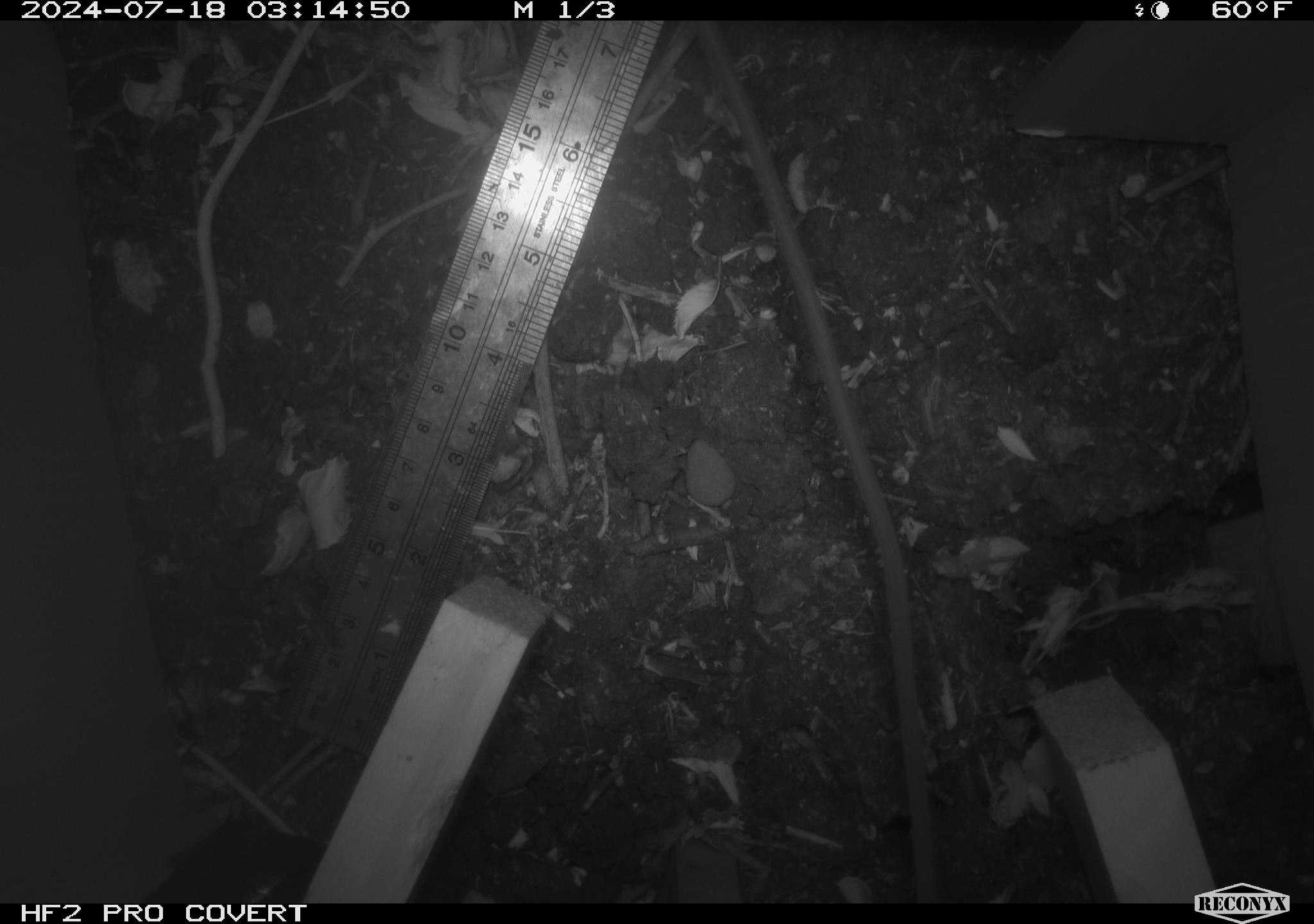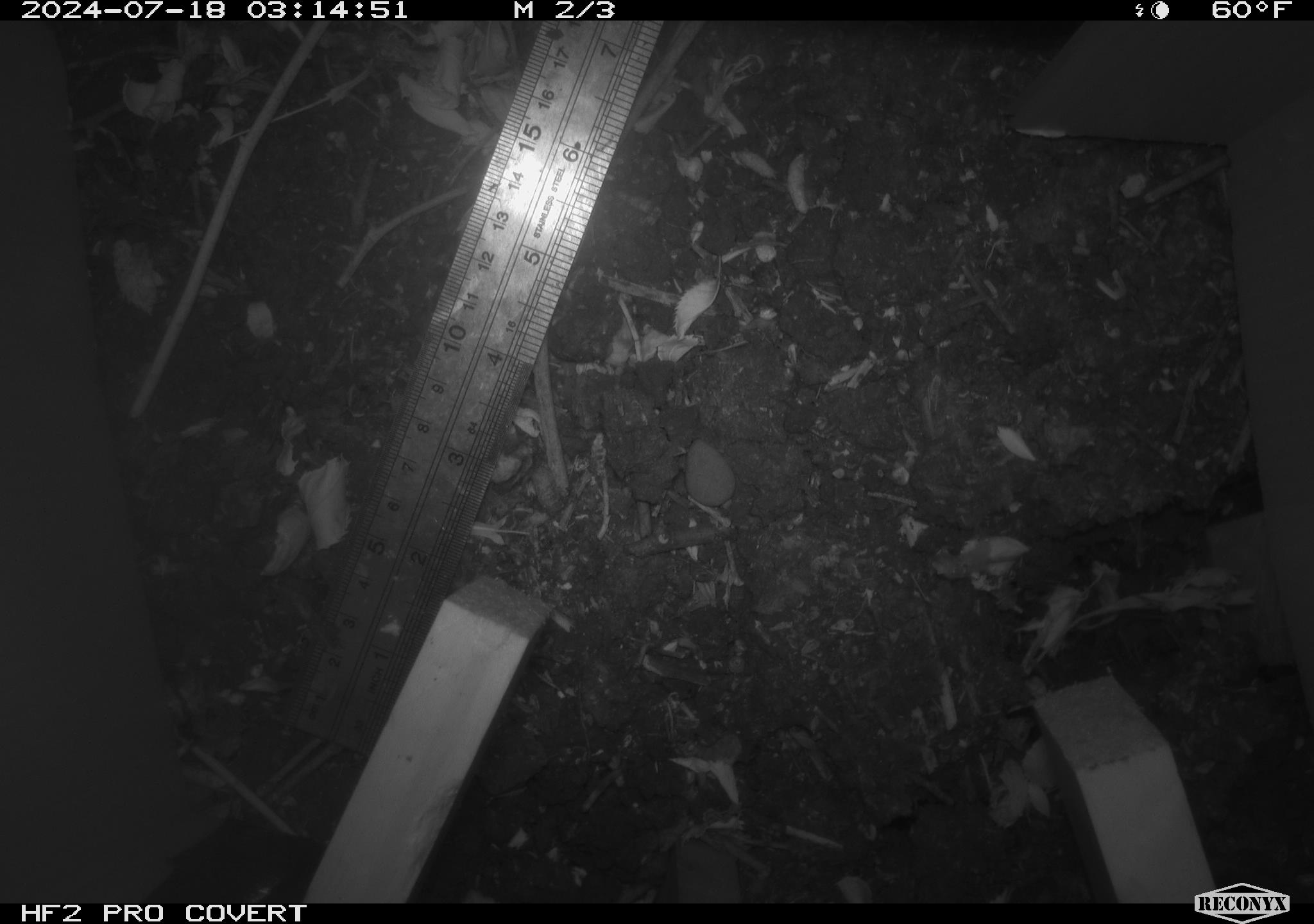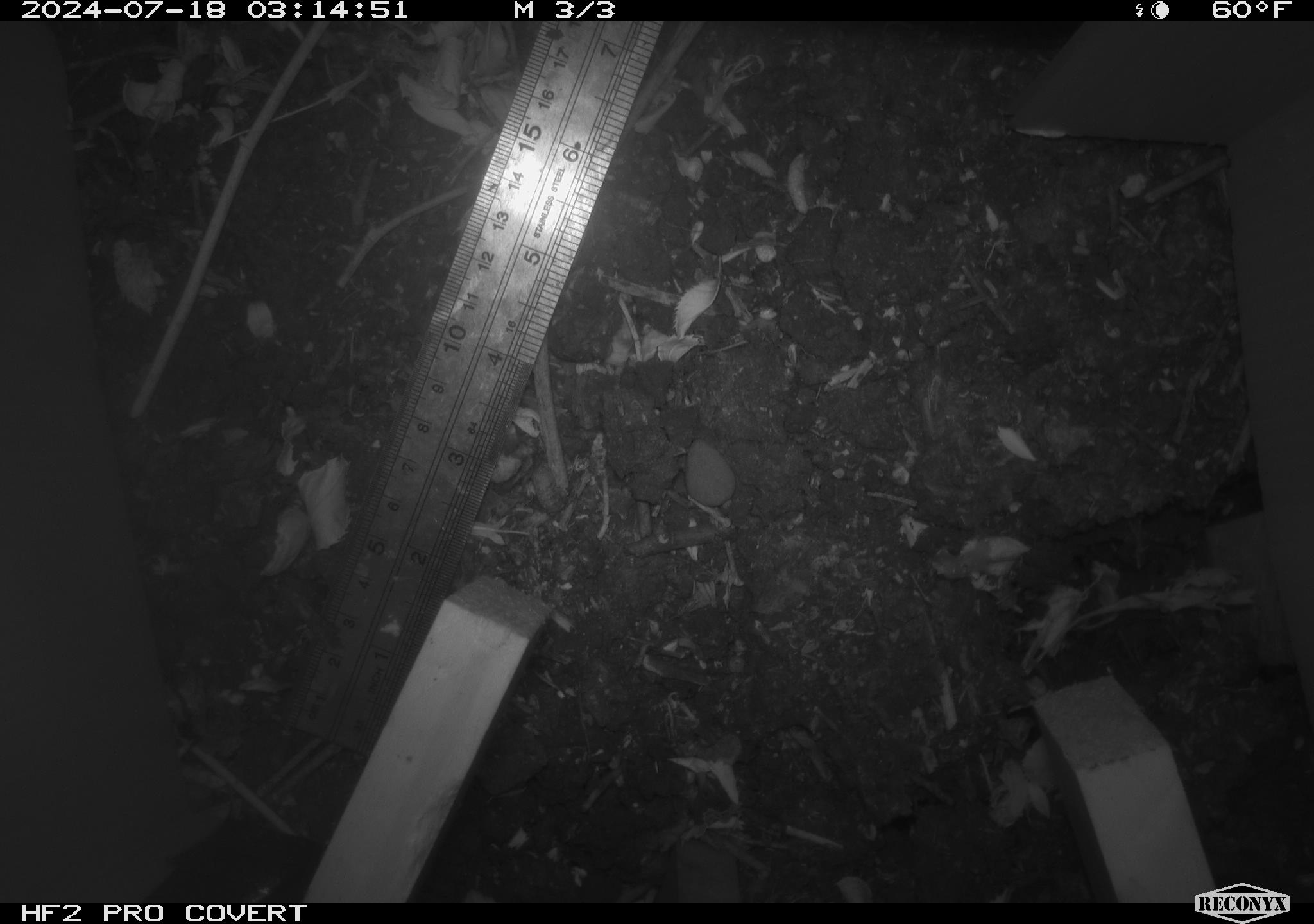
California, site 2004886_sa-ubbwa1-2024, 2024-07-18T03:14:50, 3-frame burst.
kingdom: Animalia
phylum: Chordata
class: Mammalia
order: Rodentia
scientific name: Rodentia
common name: woodrat or rat or mouse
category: woodrat or rat or mouse species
Woodrat or rat or mouse species (woodrat or rat or mouse) (Rodentia).